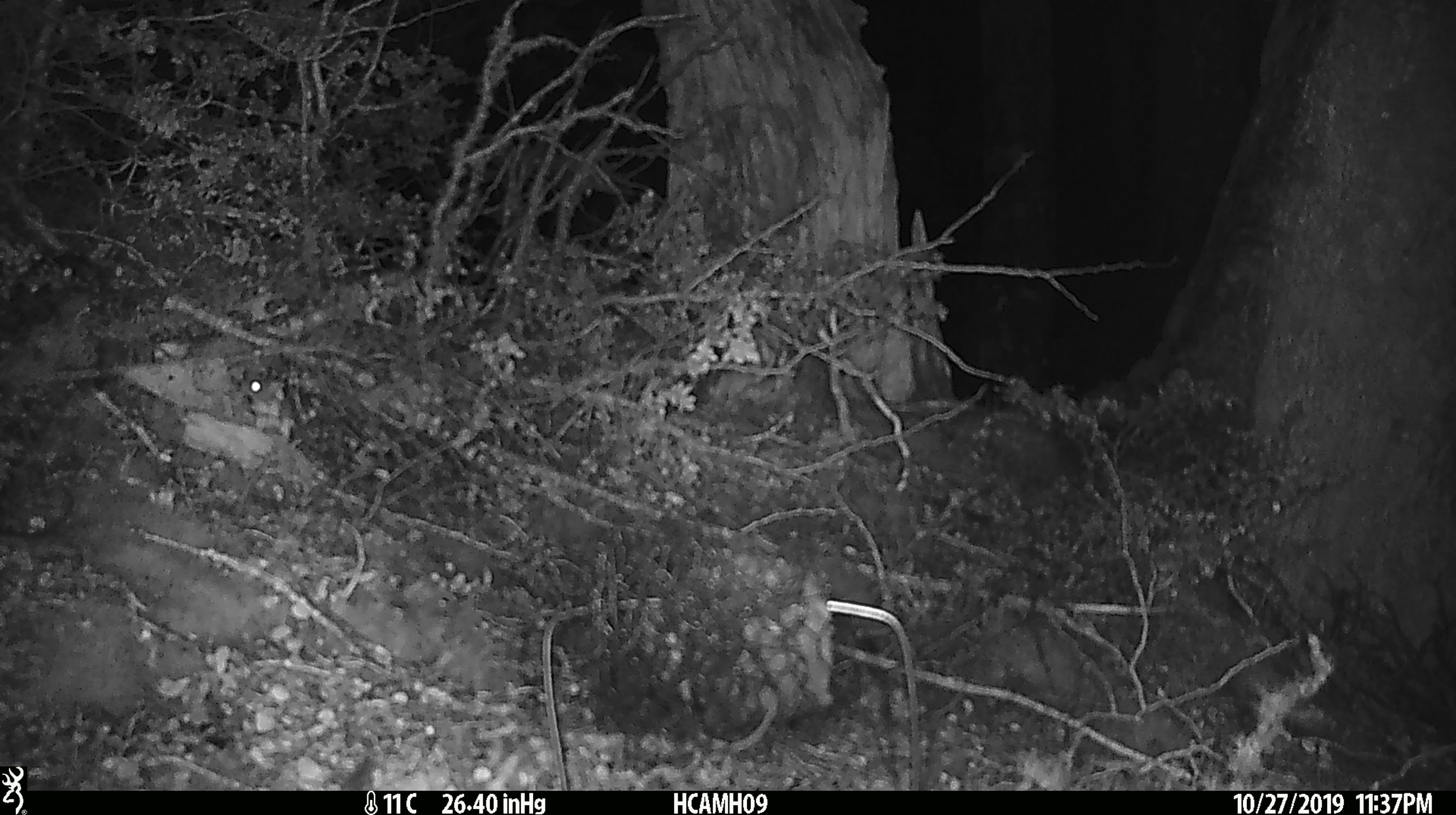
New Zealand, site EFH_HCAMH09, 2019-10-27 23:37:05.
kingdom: Animalia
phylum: Chordata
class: Mammalia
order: Rodentia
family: Muridae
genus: Mus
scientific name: Mus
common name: mouse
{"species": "mouse (Mus)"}